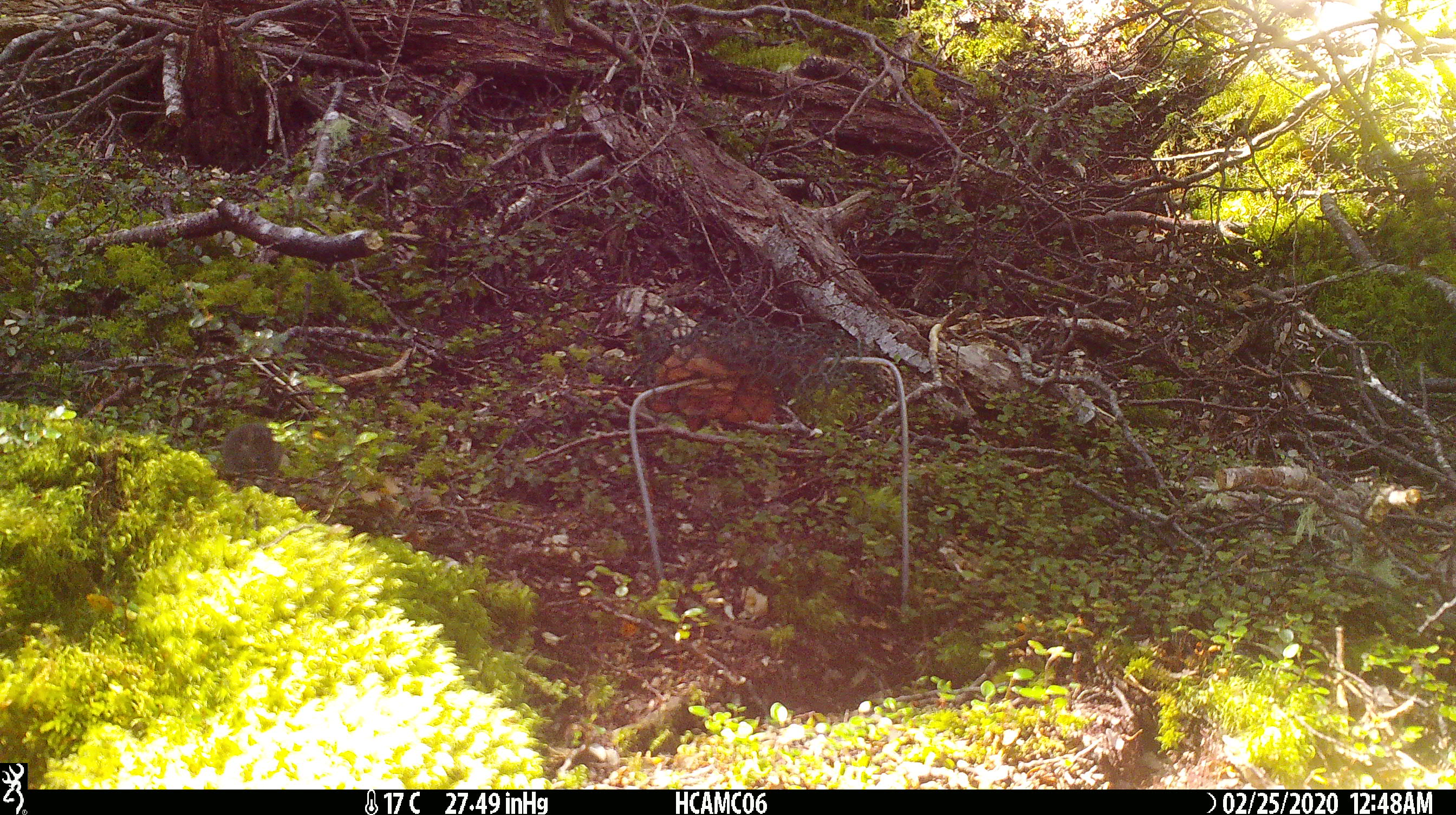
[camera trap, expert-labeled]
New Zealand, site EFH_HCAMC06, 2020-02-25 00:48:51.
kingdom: Animalia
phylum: Chordata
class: Mammalia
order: Rodentia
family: Muridae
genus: Mus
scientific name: Mus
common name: mouse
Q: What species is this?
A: Mouse (Mus).